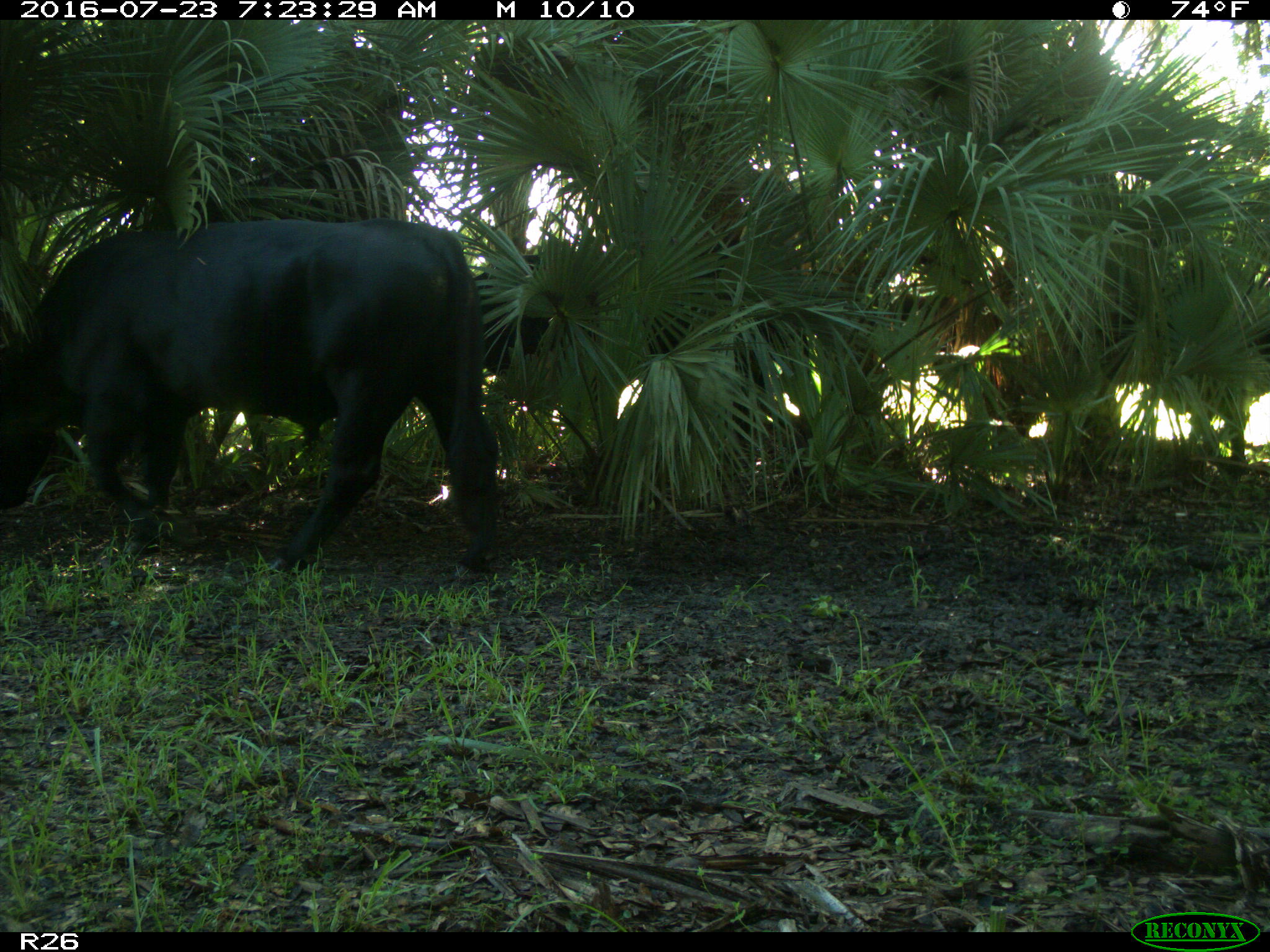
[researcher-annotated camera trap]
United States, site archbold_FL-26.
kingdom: Animalia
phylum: Chordata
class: Mammalia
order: Artiodactyla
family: Bovidae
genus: Bos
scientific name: Bos taurus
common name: domestic cow